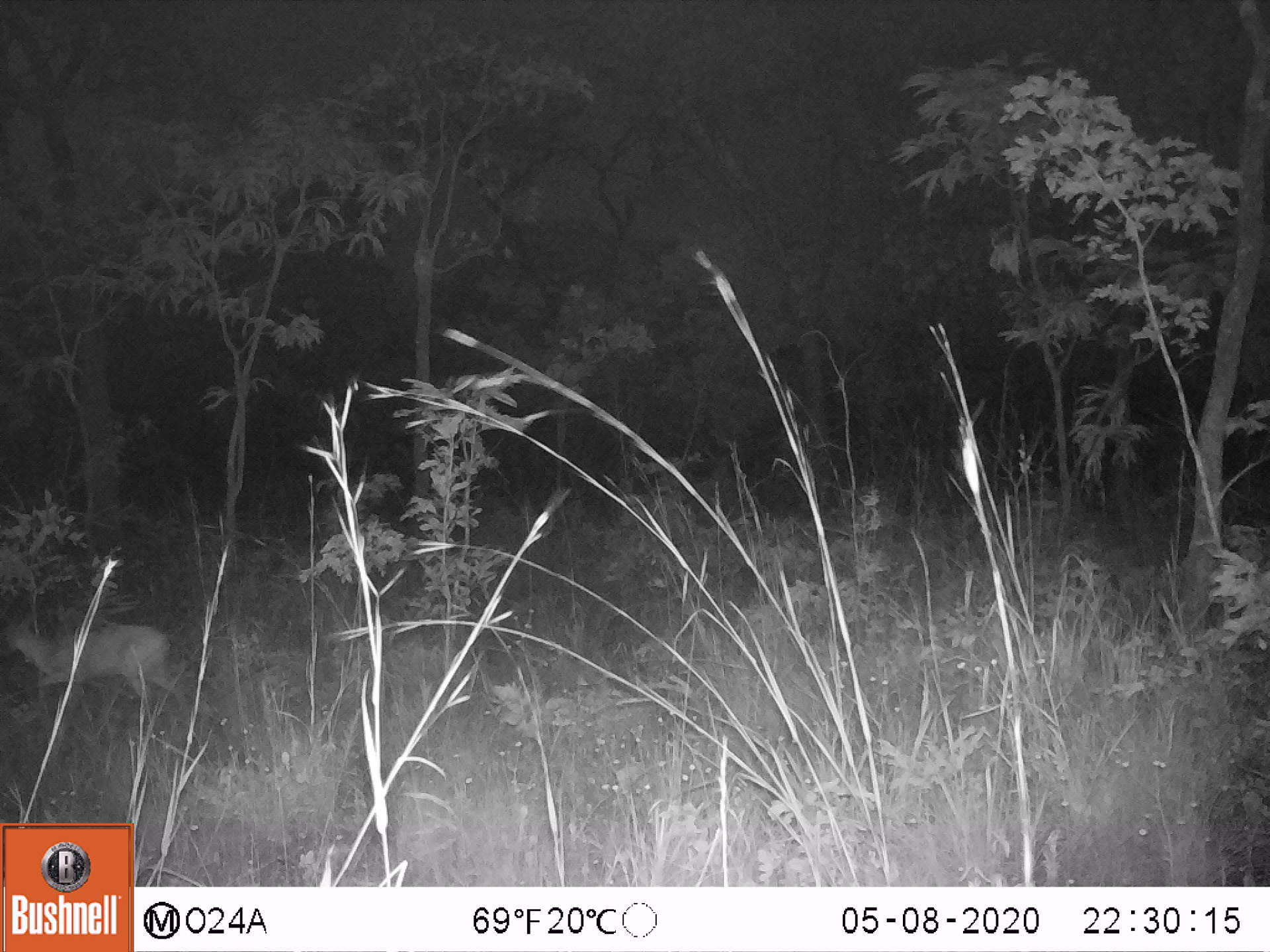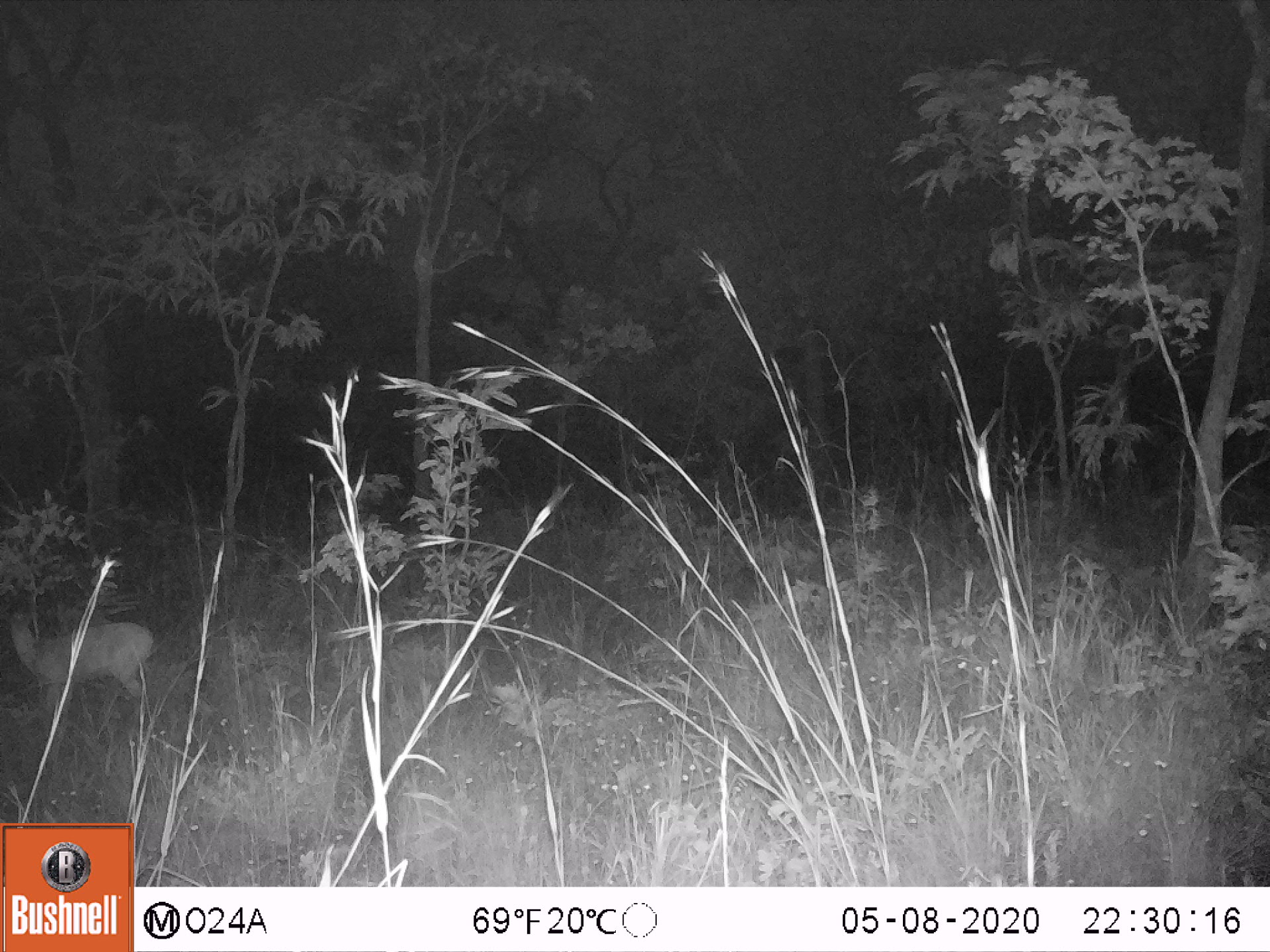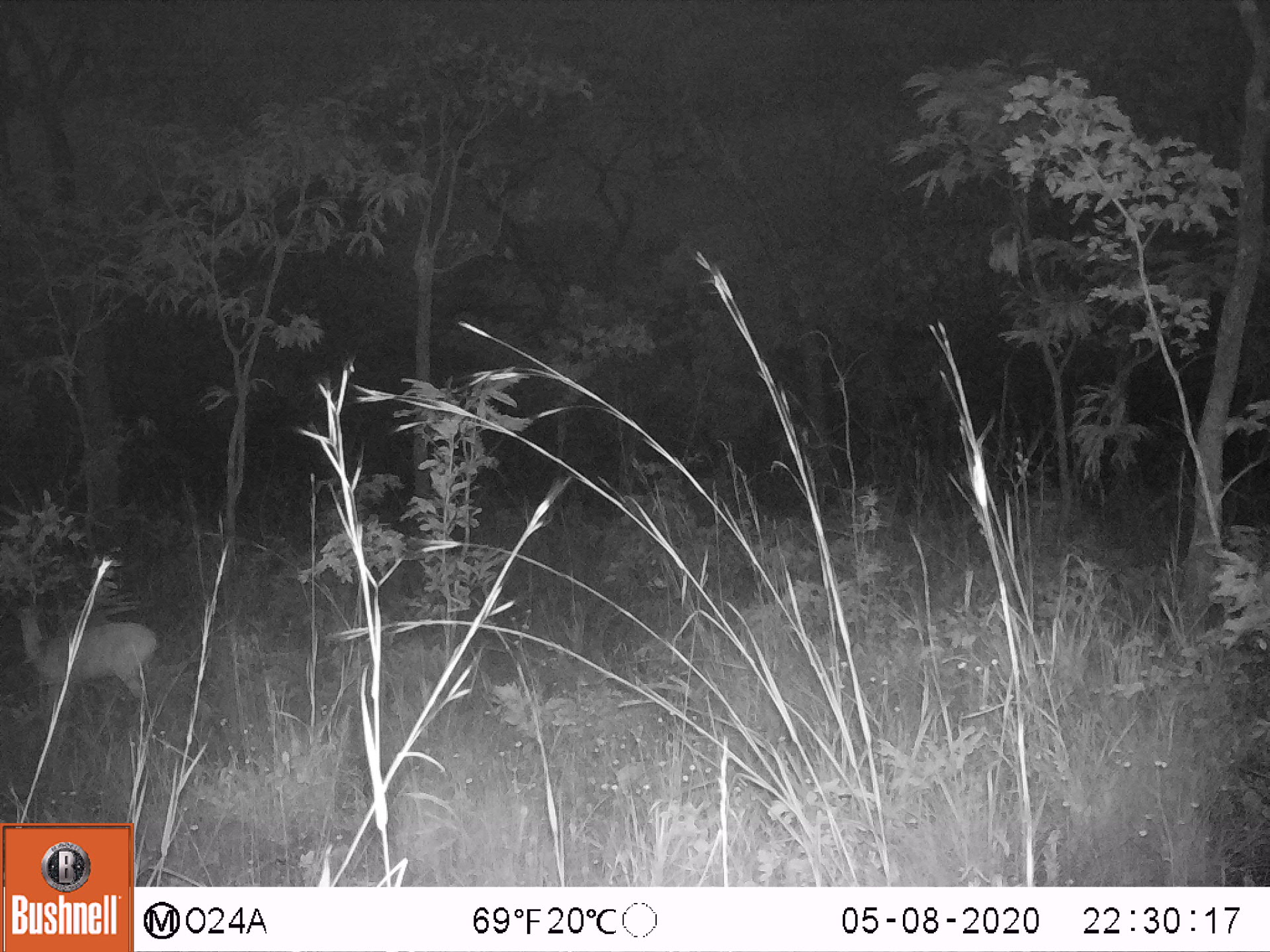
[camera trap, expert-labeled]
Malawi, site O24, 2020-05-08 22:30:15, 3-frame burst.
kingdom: Animalia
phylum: Chordata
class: Mammalia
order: Artiodactyla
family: Bovidae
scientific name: Antilopinae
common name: small antelope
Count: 1.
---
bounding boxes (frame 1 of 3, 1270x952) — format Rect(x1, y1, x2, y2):
small antelope: Rect(3, 606, 189, 733)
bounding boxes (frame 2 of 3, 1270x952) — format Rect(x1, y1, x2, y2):
small antelope: Rect(1, 594, 162, 728)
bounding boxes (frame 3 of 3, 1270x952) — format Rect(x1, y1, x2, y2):
small antelope: Rect(4, 591, 165, 731)